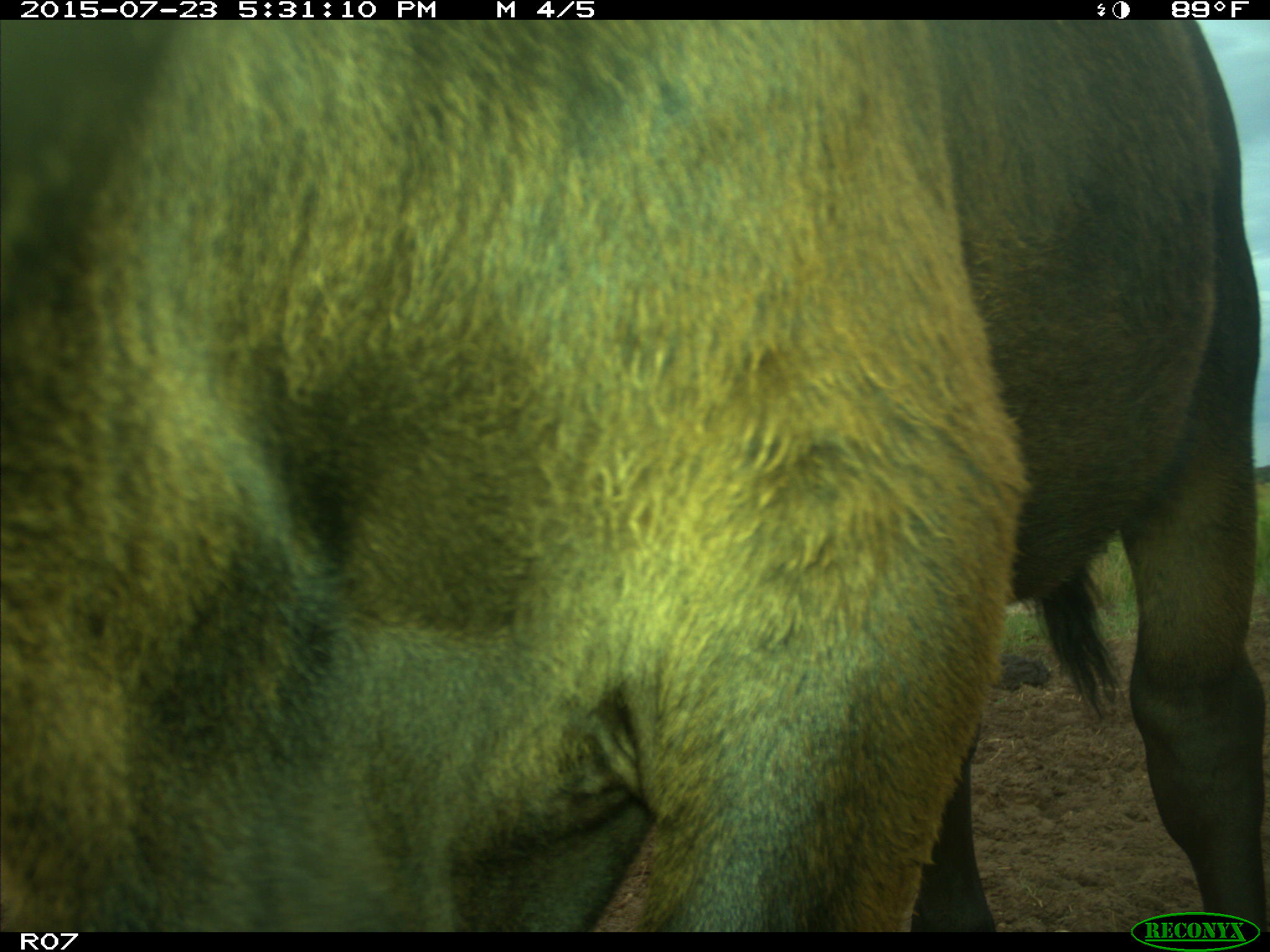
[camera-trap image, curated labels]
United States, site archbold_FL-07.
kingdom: Animalia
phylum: Chordata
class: Mammalia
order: Artiodactyla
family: Bovidae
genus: Bos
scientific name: Bos taurus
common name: domestic cow